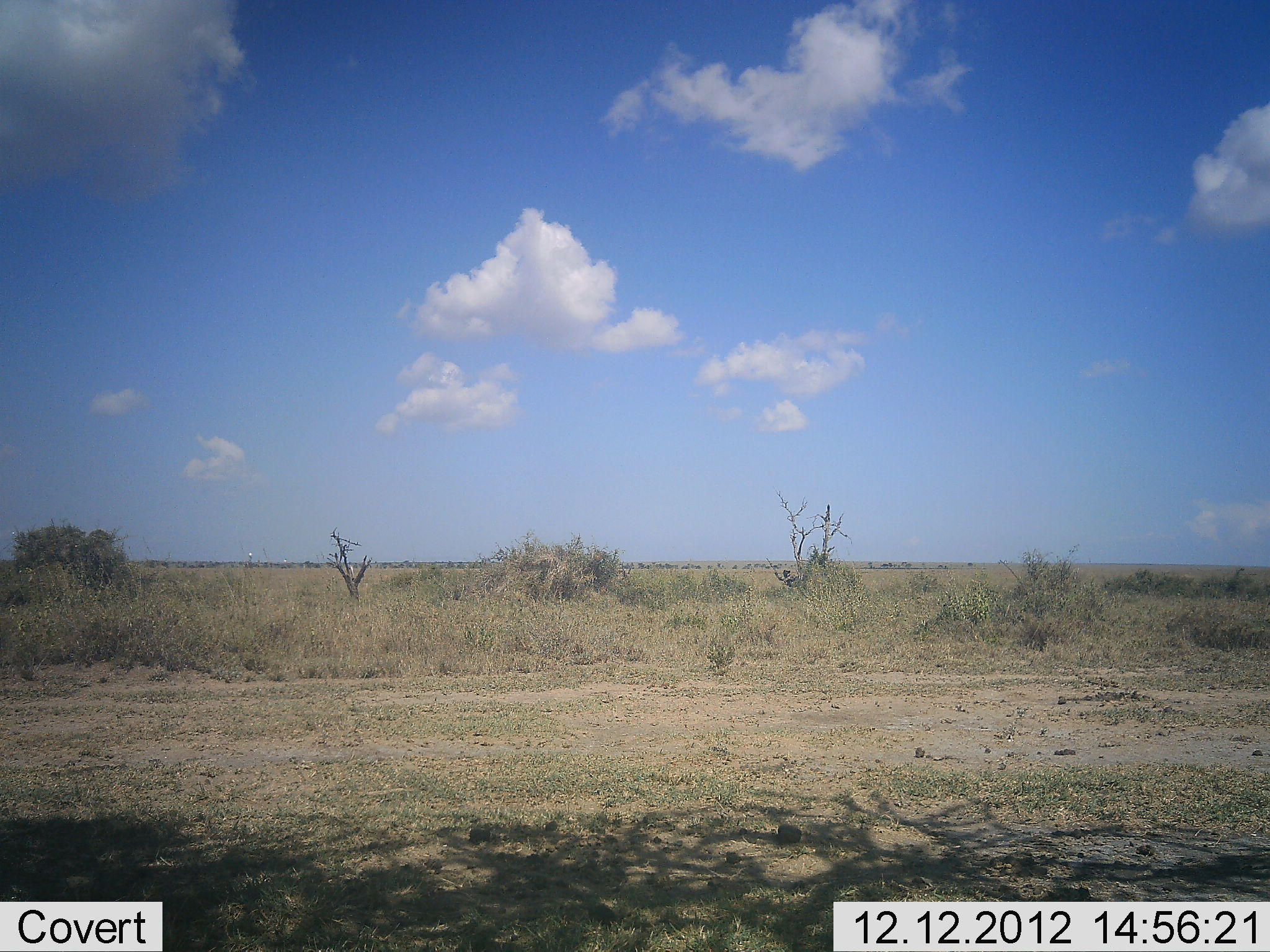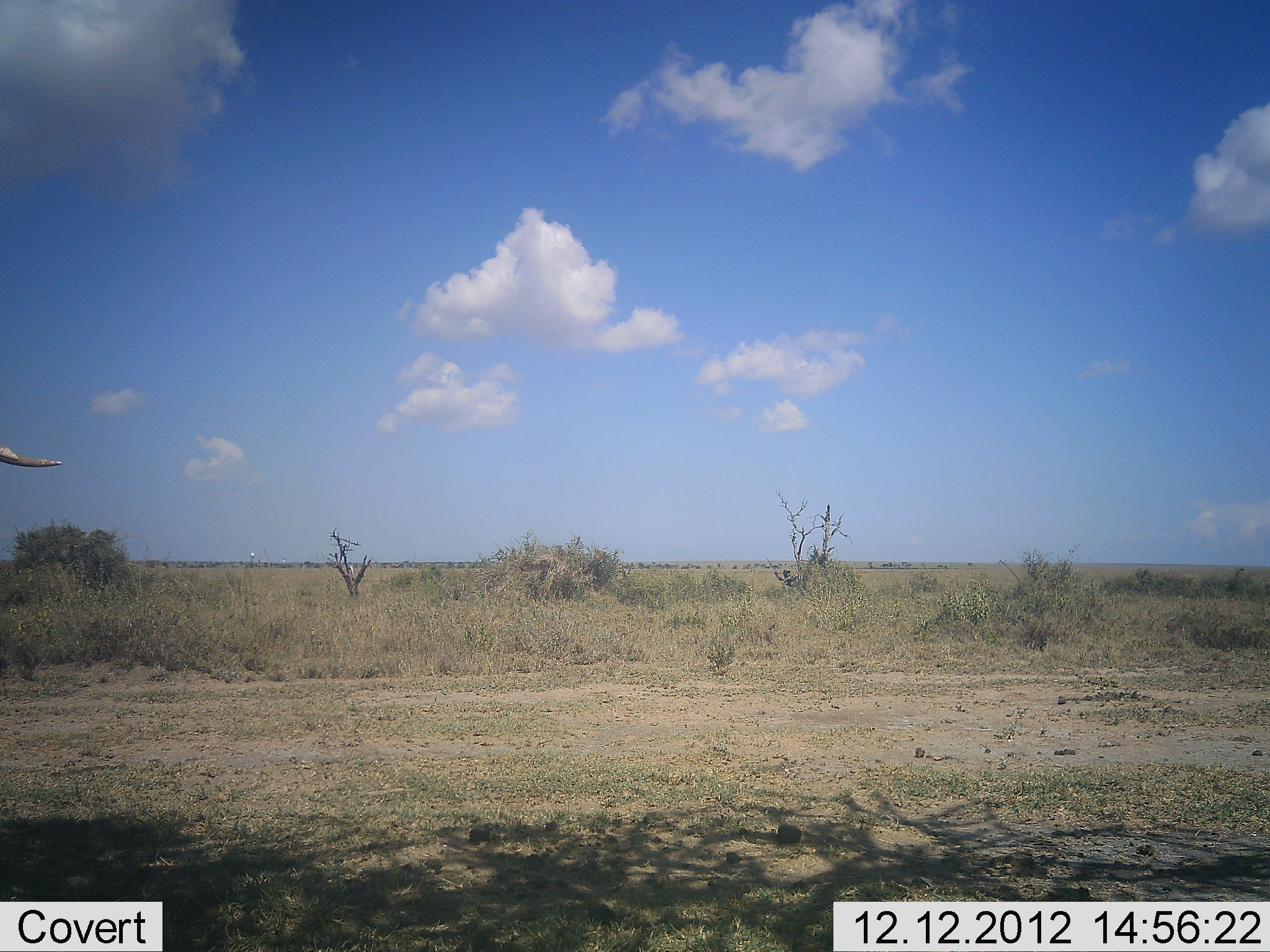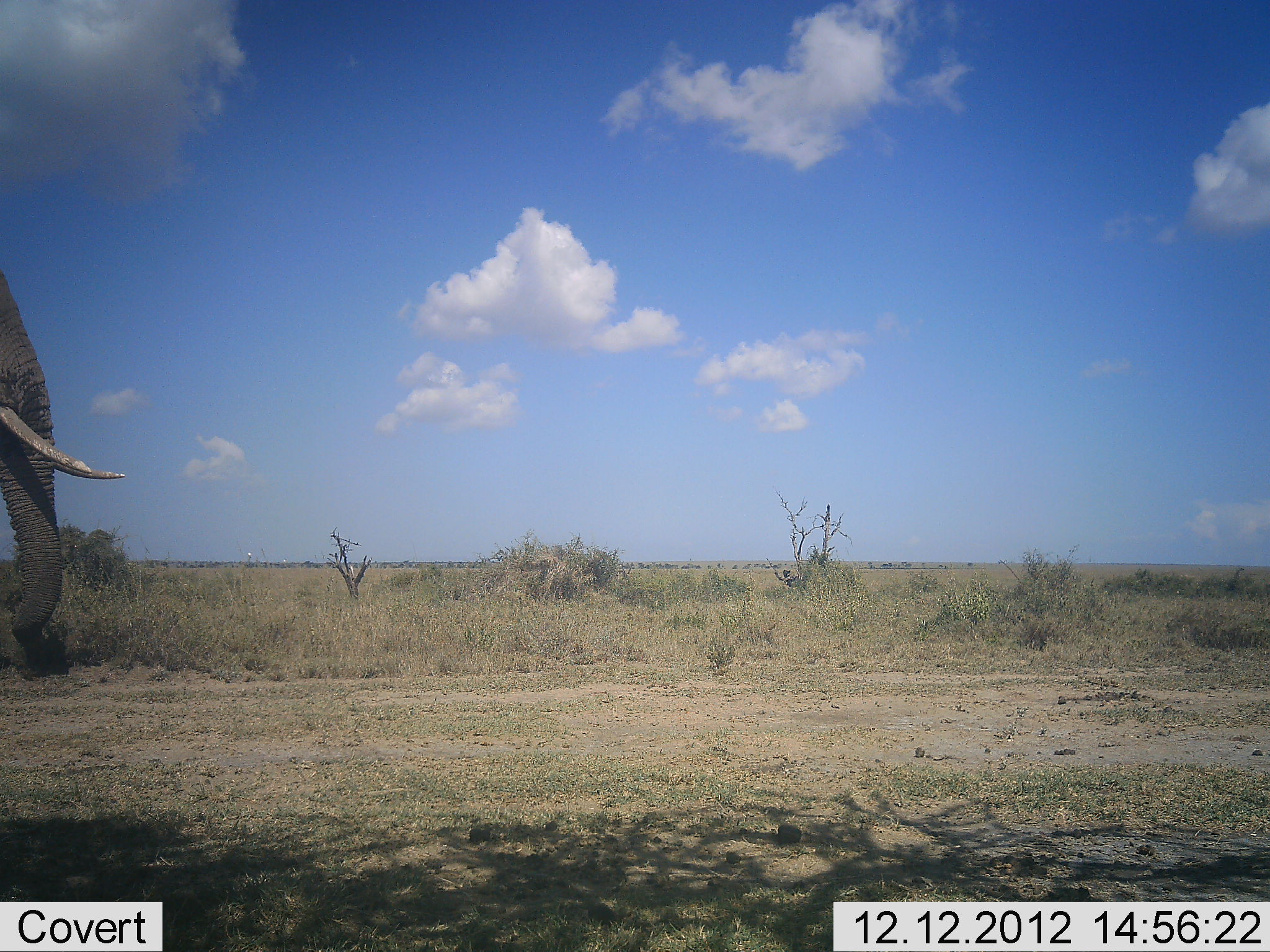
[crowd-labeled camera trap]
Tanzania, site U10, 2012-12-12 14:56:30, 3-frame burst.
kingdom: Animalia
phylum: Chordata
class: Mammalia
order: Proboscidea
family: Elephantidae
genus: Loxodonta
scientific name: Loxodonta africana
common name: african bush elephant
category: elephant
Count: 1.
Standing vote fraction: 0%.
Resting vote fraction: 0%.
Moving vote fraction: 100%.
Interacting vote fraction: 0%.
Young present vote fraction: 0%.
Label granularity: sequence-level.